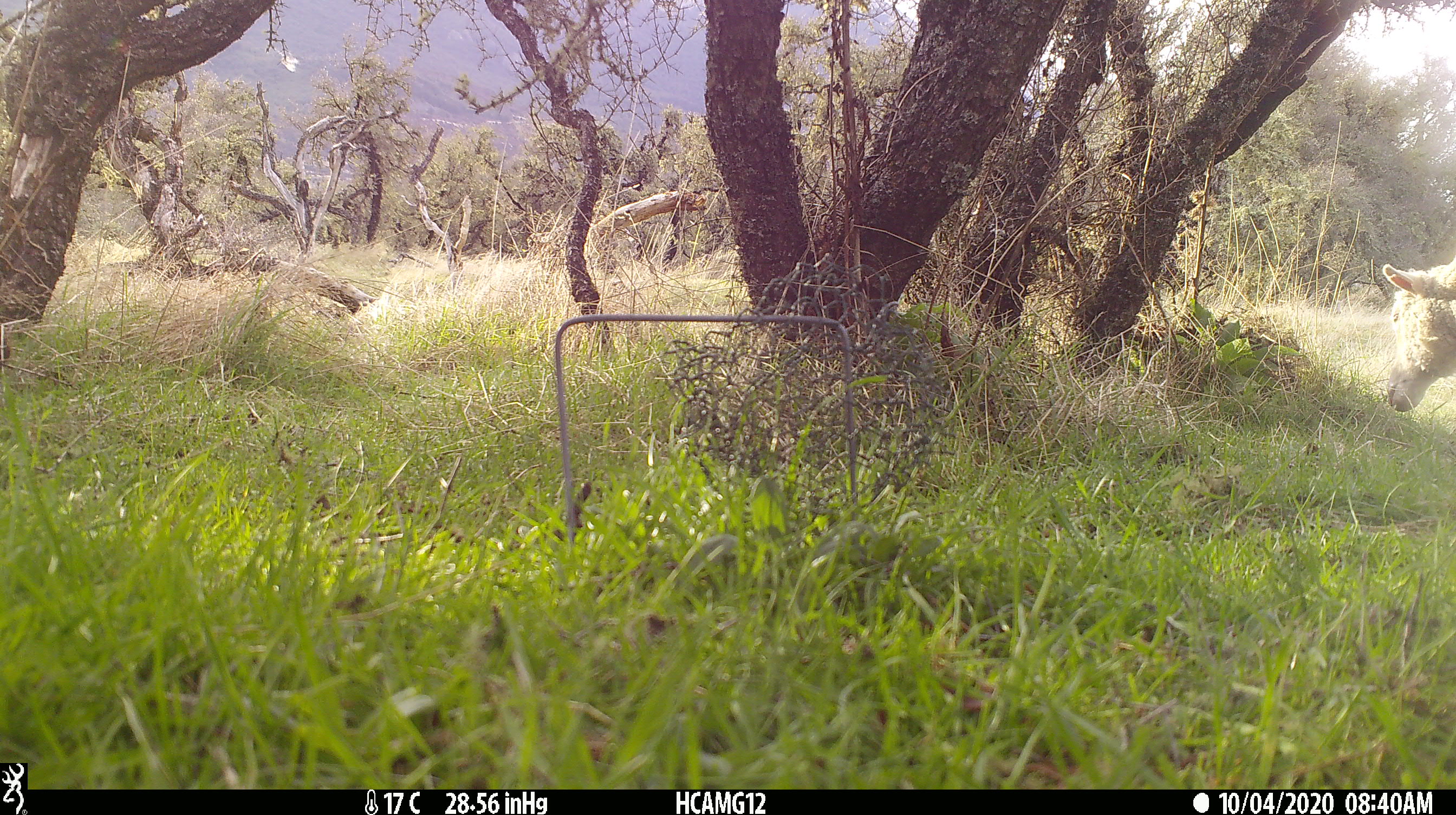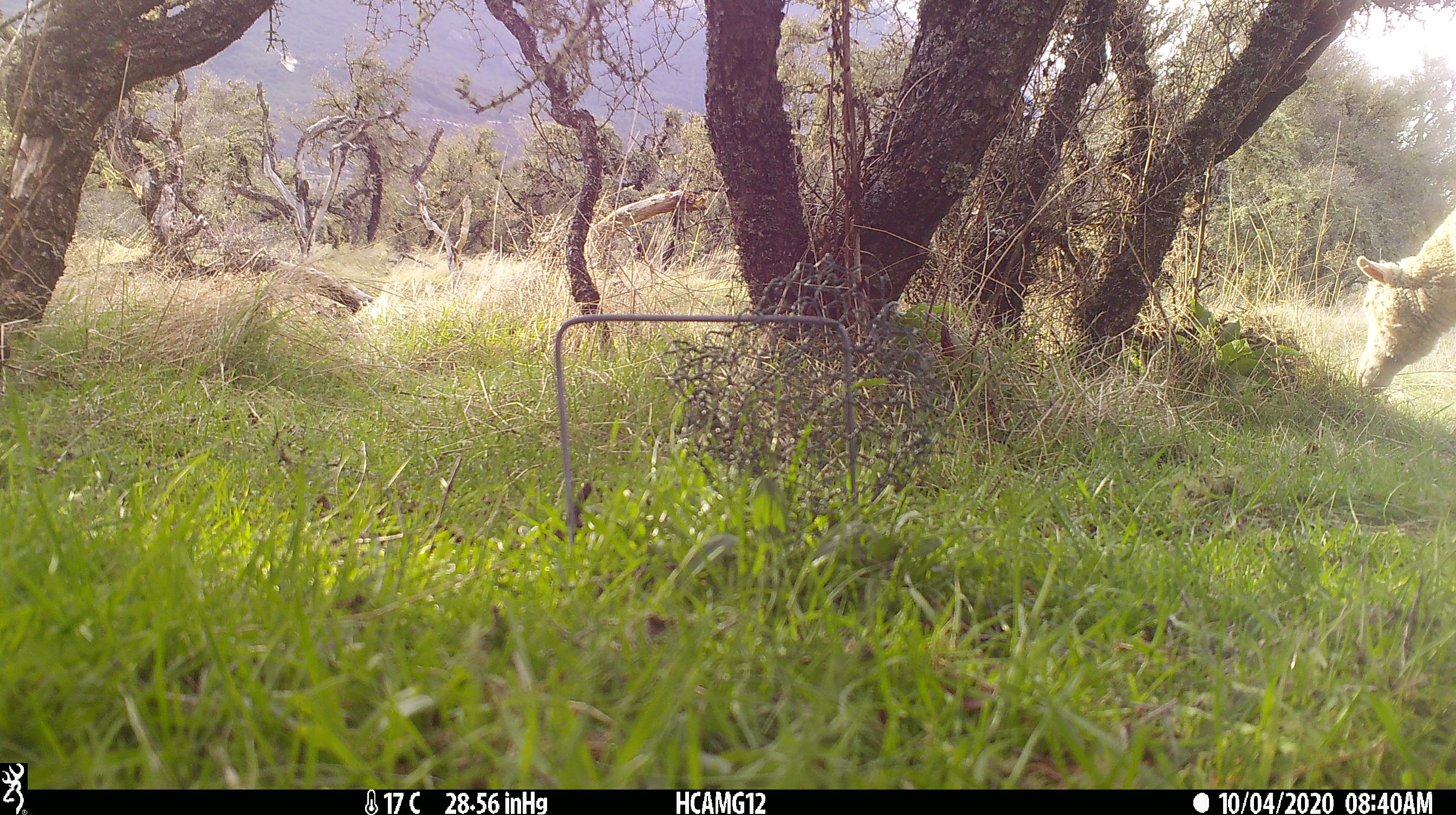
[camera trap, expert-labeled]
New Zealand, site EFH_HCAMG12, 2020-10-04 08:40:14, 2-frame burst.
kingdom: Animalia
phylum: Chordata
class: Mammalia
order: Artiodactyla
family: Bovidae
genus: Ovis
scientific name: Ovis aries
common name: domestic sheep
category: sheep